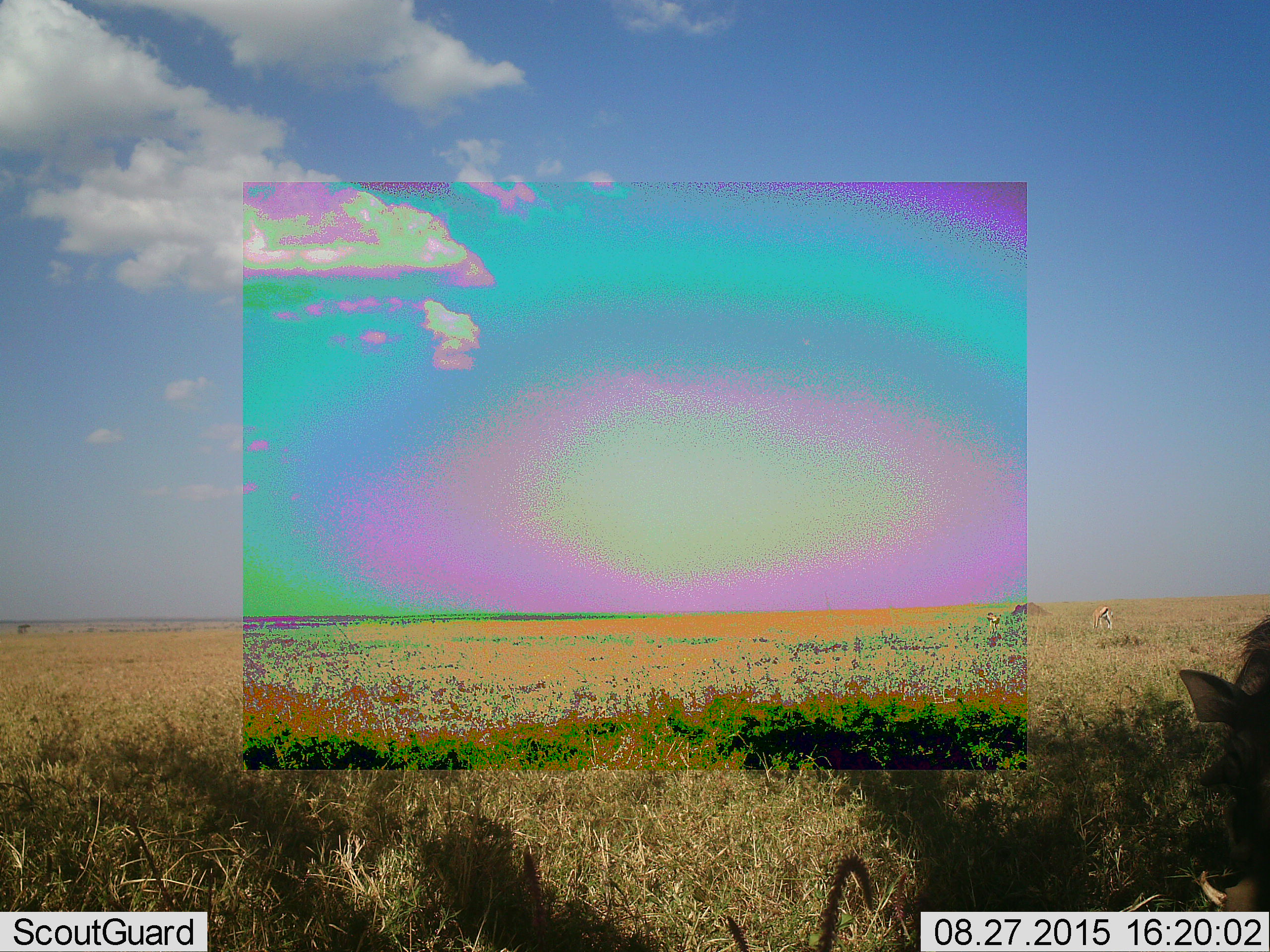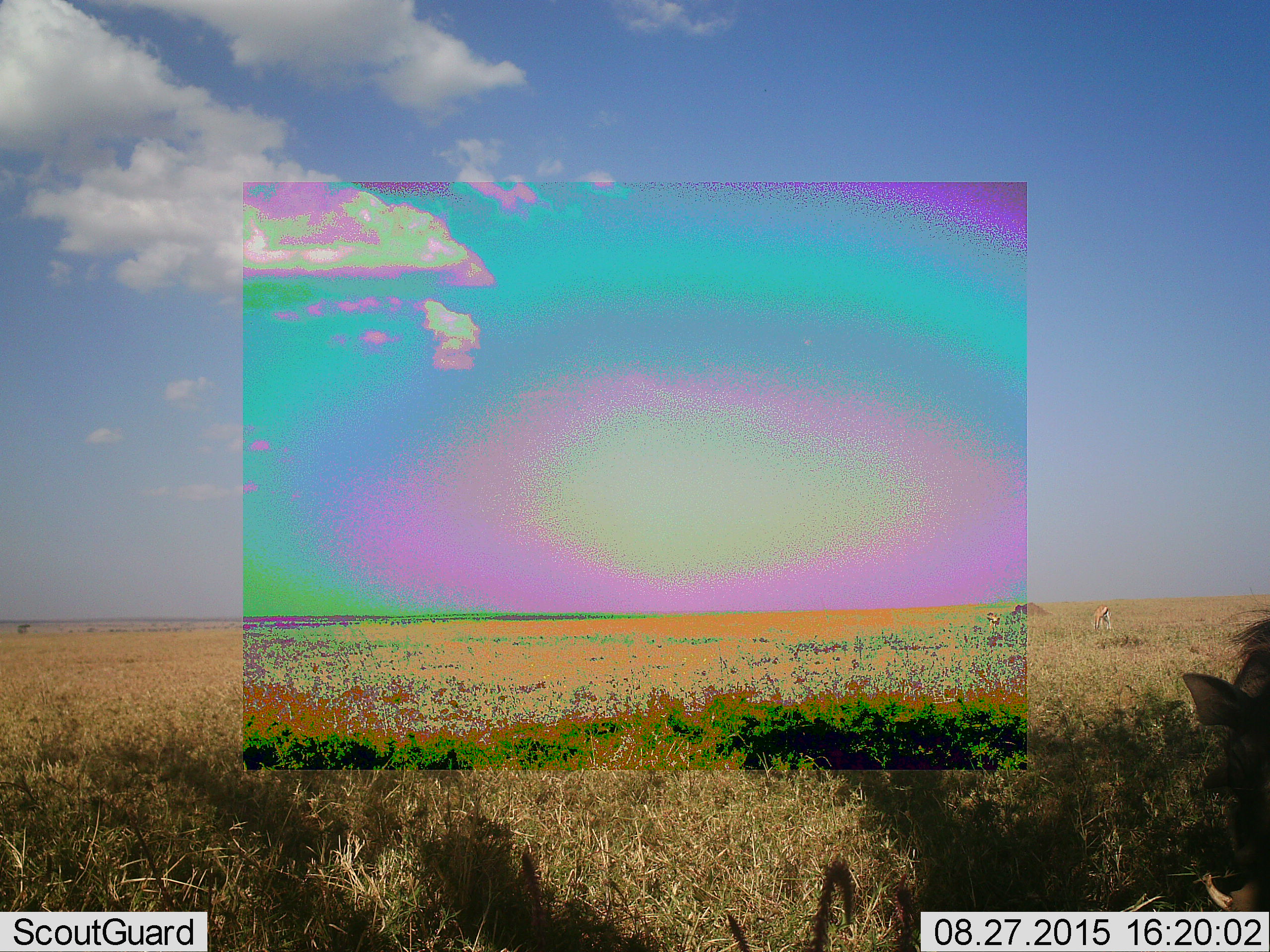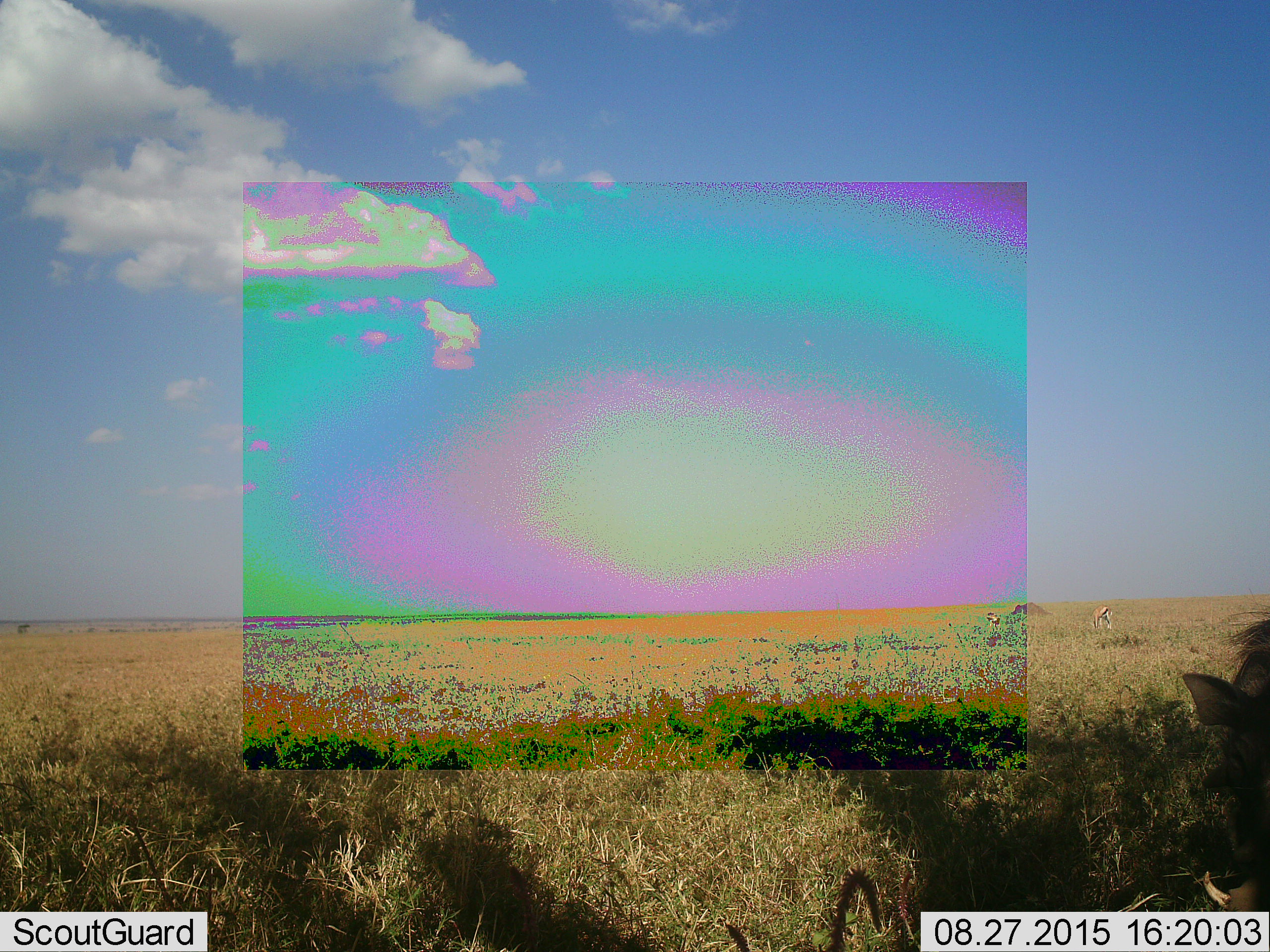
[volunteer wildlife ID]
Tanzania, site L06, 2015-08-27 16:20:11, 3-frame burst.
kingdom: Animalia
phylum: Chordata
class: Mammalia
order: Artiodactyla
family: Bovidae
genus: Eudorcas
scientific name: Eudorcas thomsonii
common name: thomson's gazelle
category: gazellethomsons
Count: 2.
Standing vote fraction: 50%.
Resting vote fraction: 0%.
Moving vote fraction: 0%.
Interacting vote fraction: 0%.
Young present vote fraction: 0%.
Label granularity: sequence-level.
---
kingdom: Animalia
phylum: Chordata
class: Mammalia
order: Artiodactyla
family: Suidae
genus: Phacochoerus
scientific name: Phacochoerus africanus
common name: warthog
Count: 1.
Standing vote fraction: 62%.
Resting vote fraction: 12%.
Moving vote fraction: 12%.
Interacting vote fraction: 0%.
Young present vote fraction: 0%.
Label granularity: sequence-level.